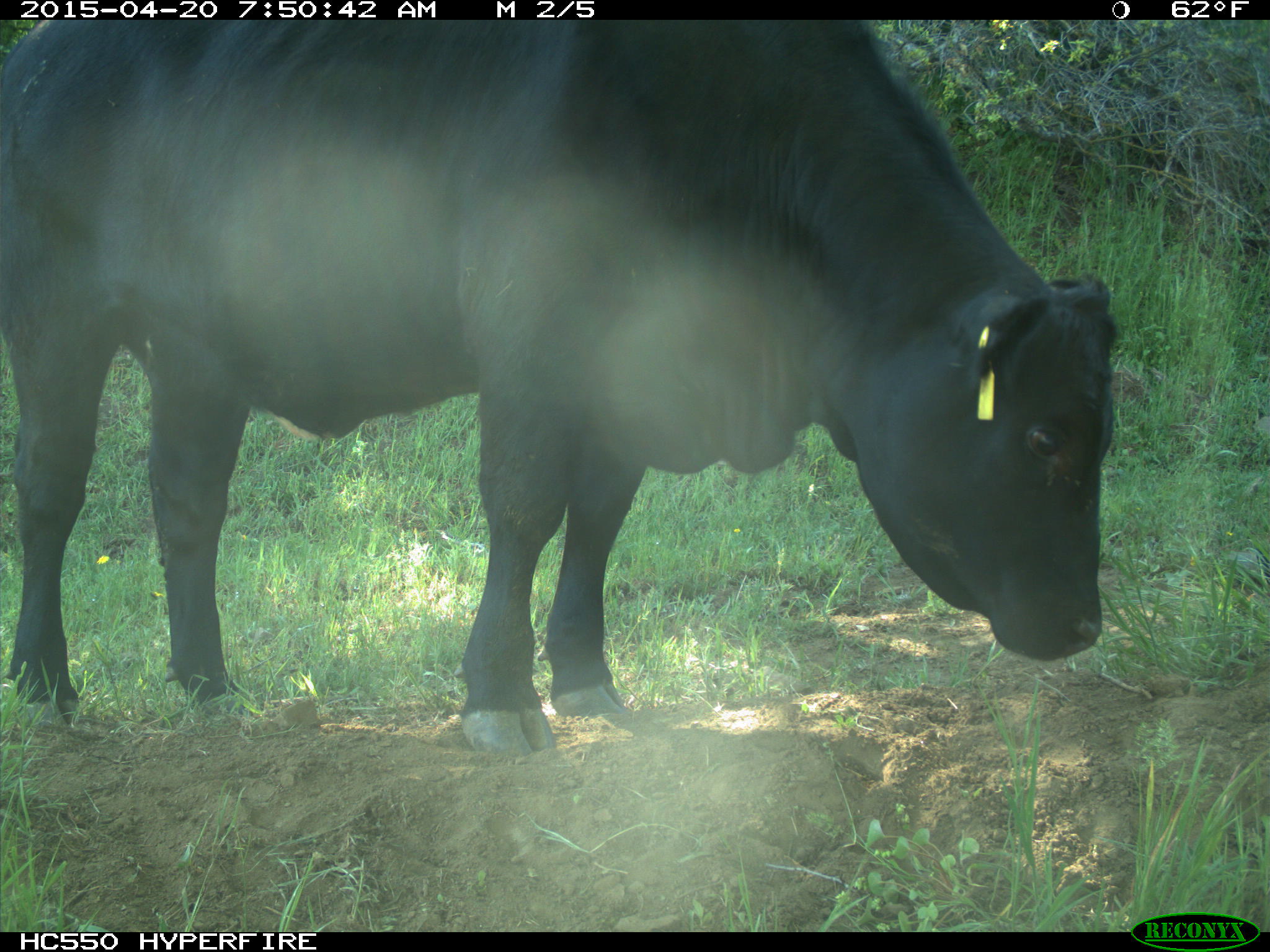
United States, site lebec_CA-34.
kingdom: Animalia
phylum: Chordata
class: Mammalia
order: Artiodactyla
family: Bovidae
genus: Bos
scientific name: Bos taurus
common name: domestic cow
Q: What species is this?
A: Bos taurus (domestic cow).